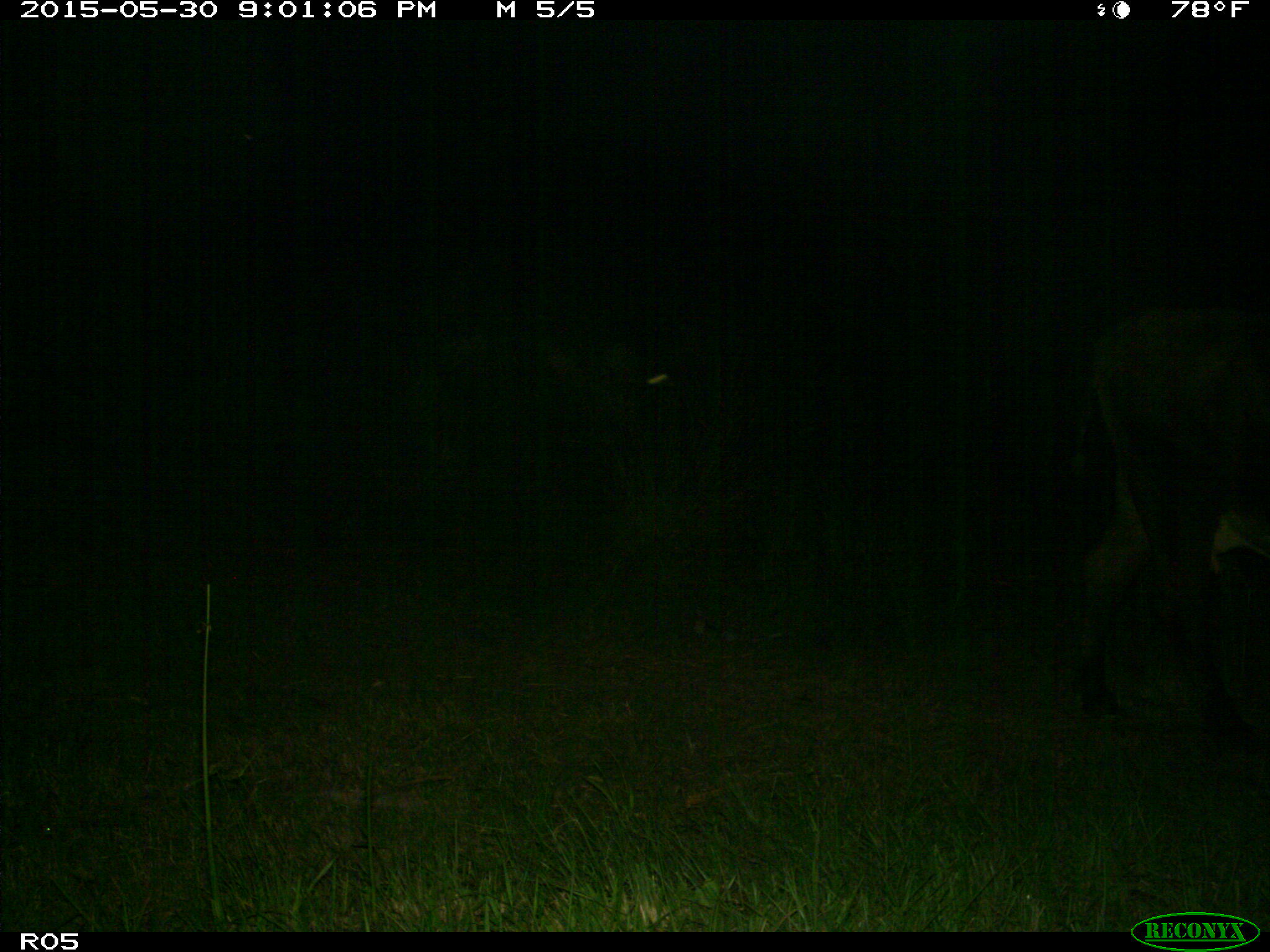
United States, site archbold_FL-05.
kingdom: Animalia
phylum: Chordata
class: Mammalia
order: Artiodactyla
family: Bovidae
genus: Bos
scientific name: Bos taurus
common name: domestic cow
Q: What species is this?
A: Bos taurus (domestic cow).